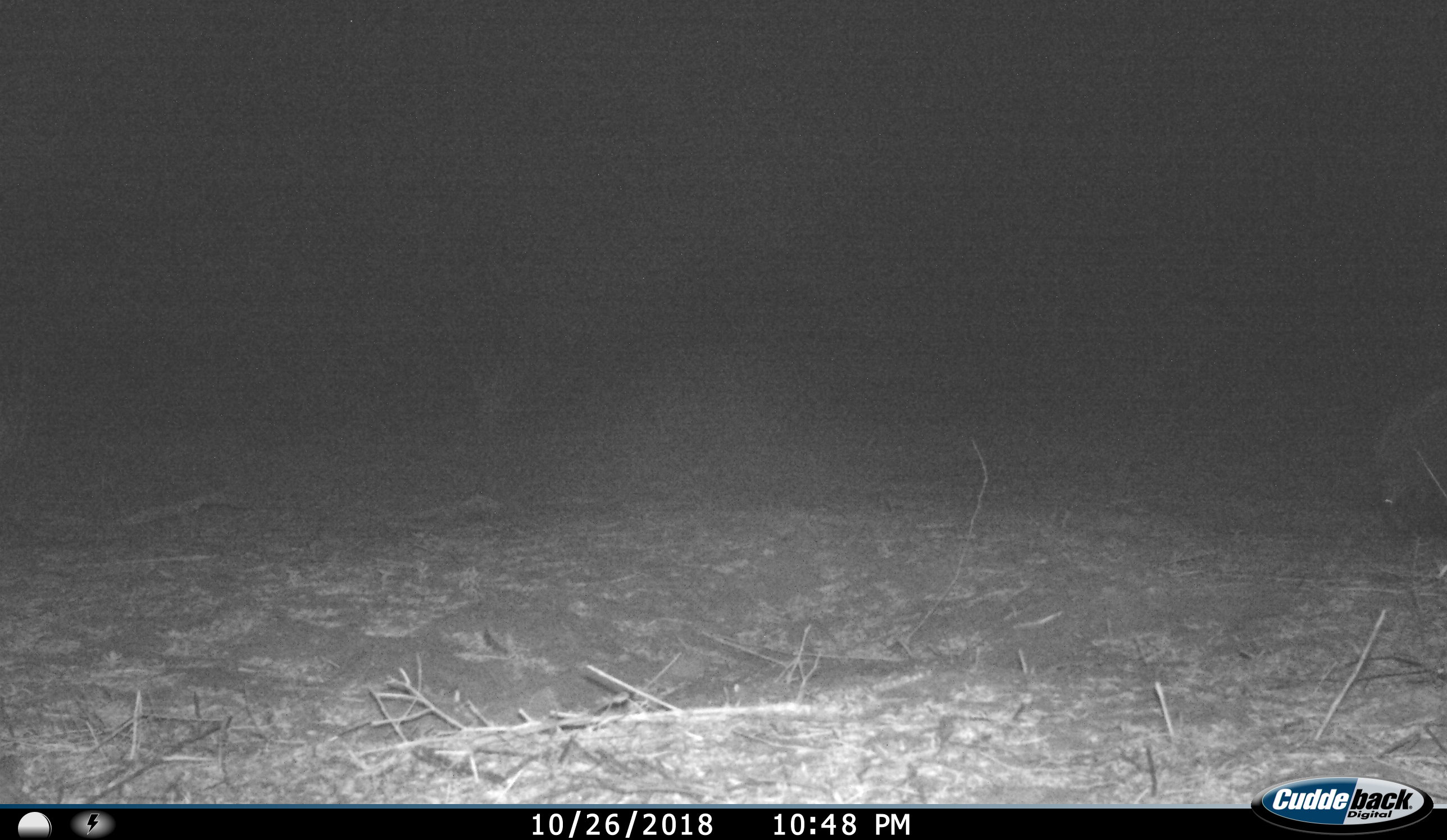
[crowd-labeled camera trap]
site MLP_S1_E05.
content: unidentified animal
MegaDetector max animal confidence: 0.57